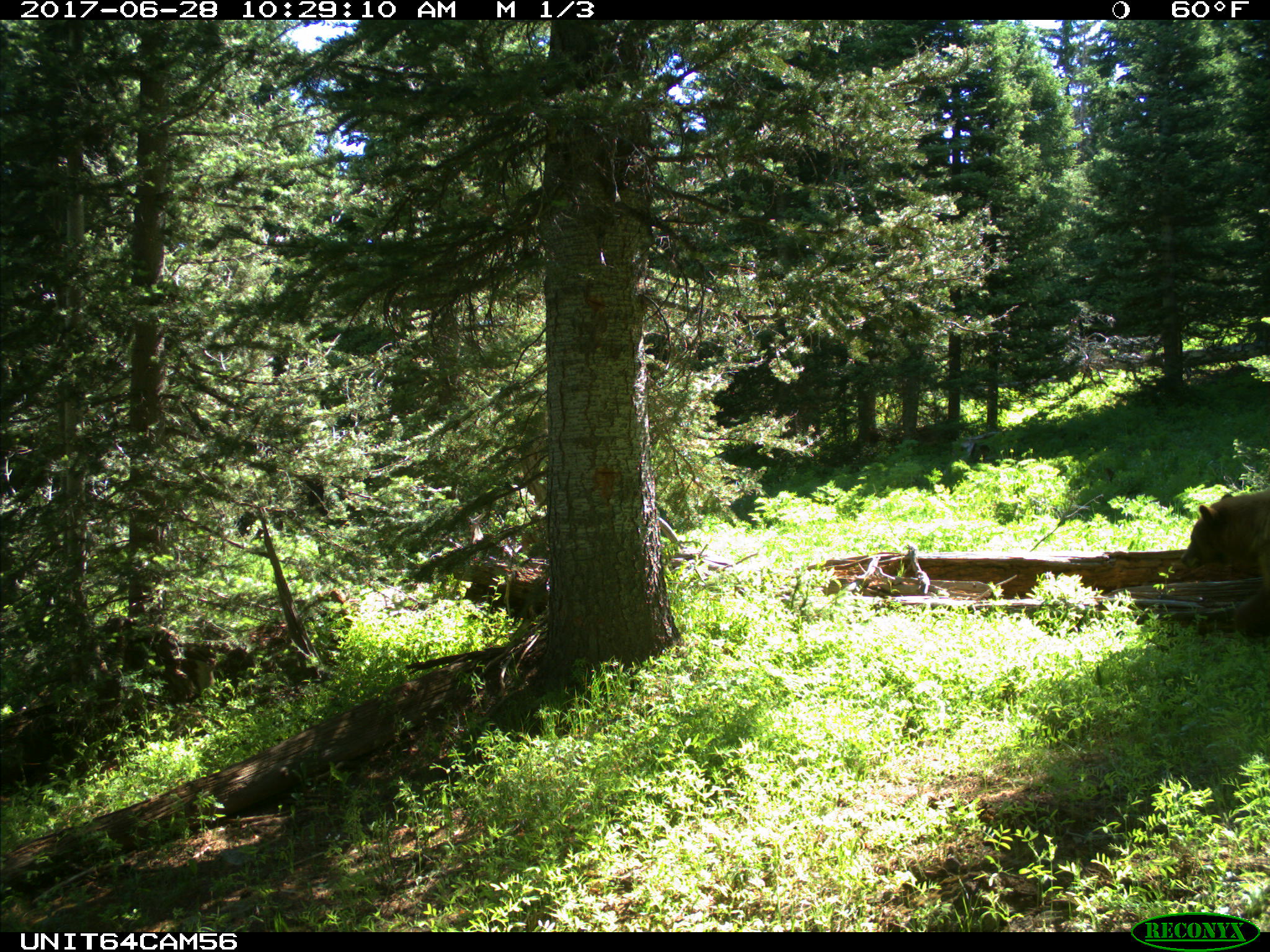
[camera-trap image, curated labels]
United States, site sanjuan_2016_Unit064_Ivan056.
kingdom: Animalia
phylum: Chordata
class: Mammalia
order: Carnivora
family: Ursidae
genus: Ursus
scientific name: Ursus americanus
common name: american black bear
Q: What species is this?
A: Ursus americanus (american black bear).